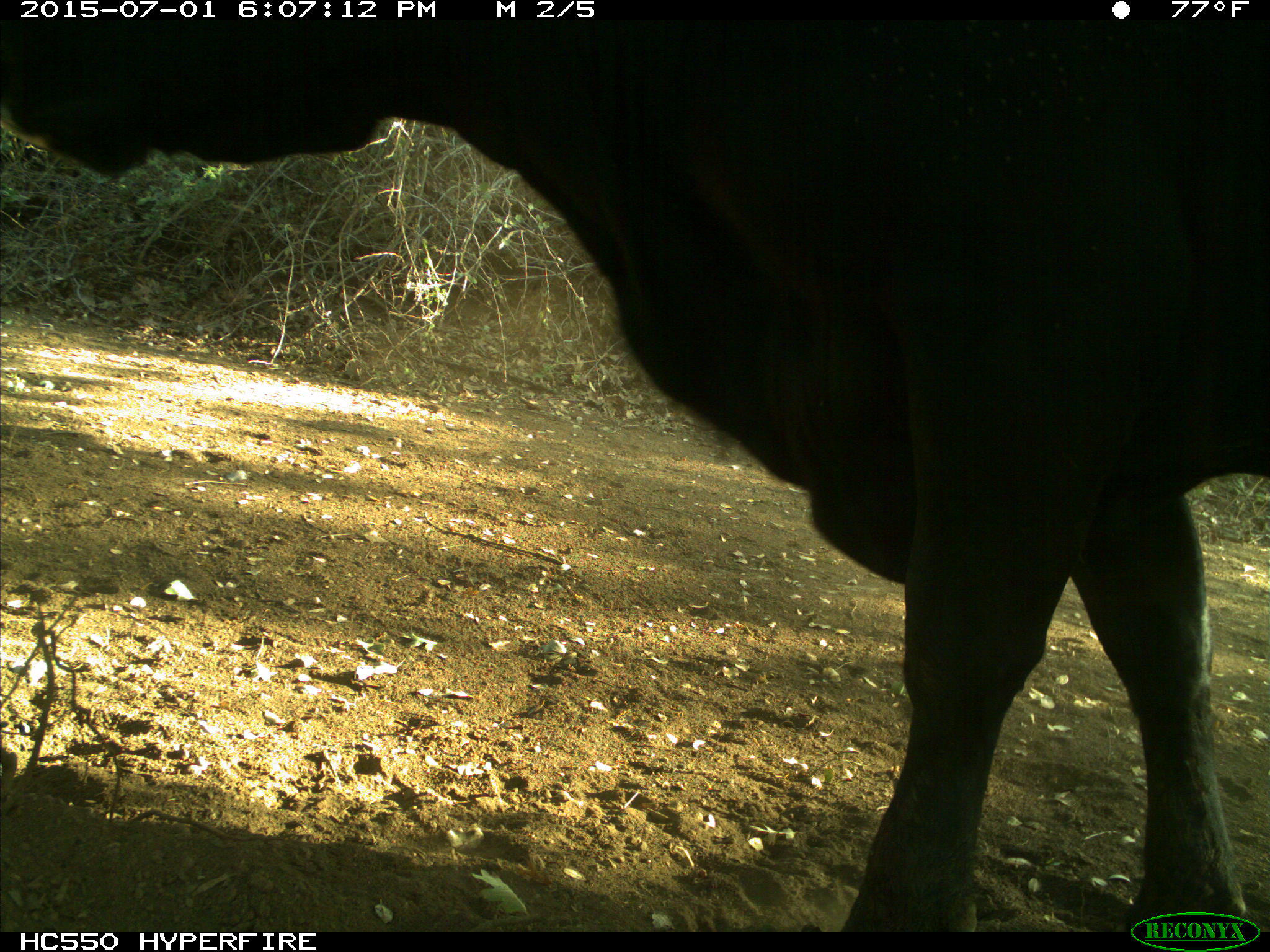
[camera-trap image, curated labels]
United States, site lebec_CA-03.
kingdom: Animalia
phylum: Chordata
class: Mammalia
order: Artiodactyla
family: Bovidae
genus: Bos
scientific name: Bos taurus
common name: domestic cow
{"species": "Bos taurus (domestic cow)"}